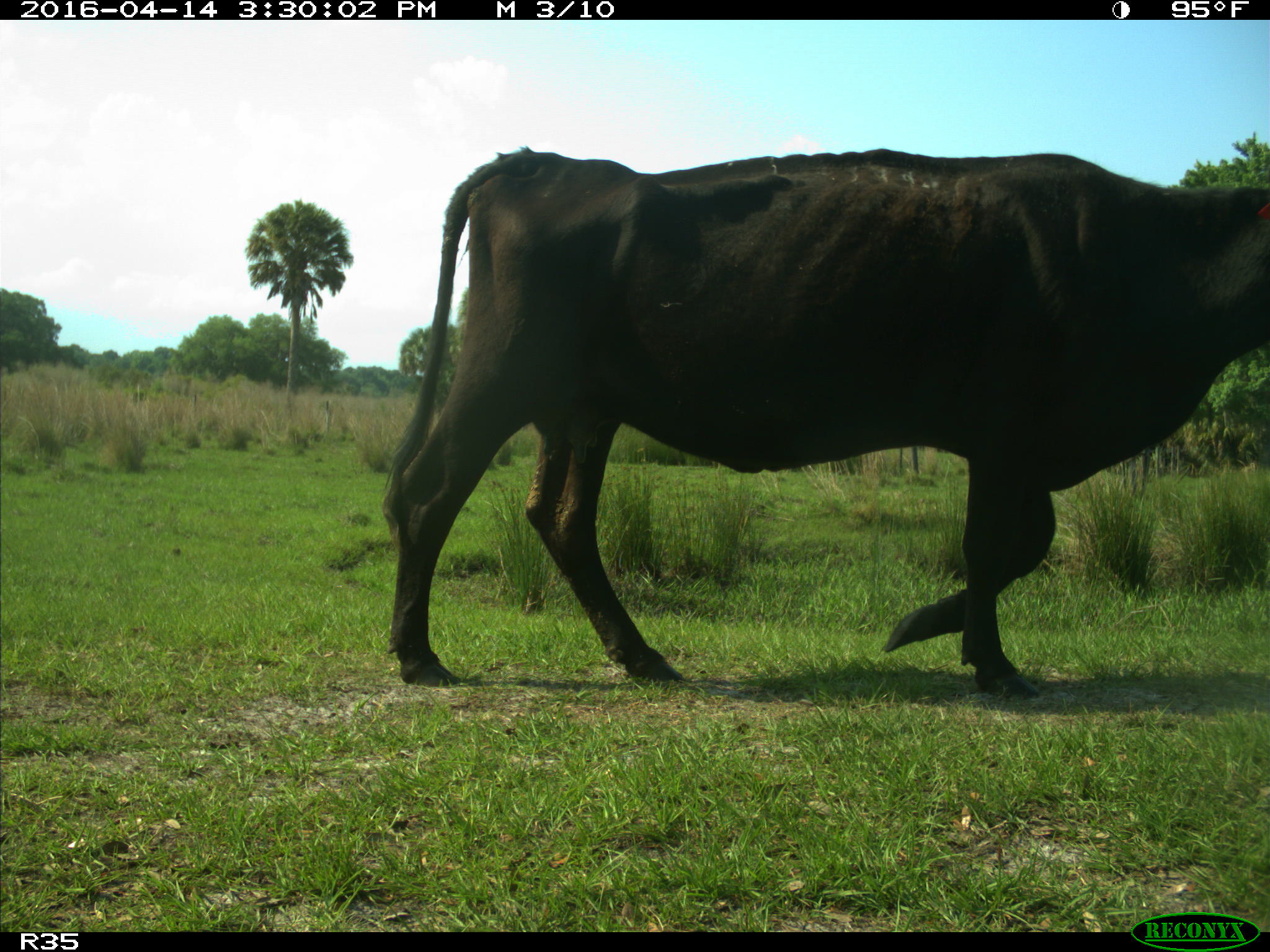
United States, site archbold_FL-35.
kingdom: Animalia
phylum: Chordata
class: Mammalia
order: Artiodactyla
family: Bovidae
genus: Bos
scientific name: Bos taurus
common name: domestic cow